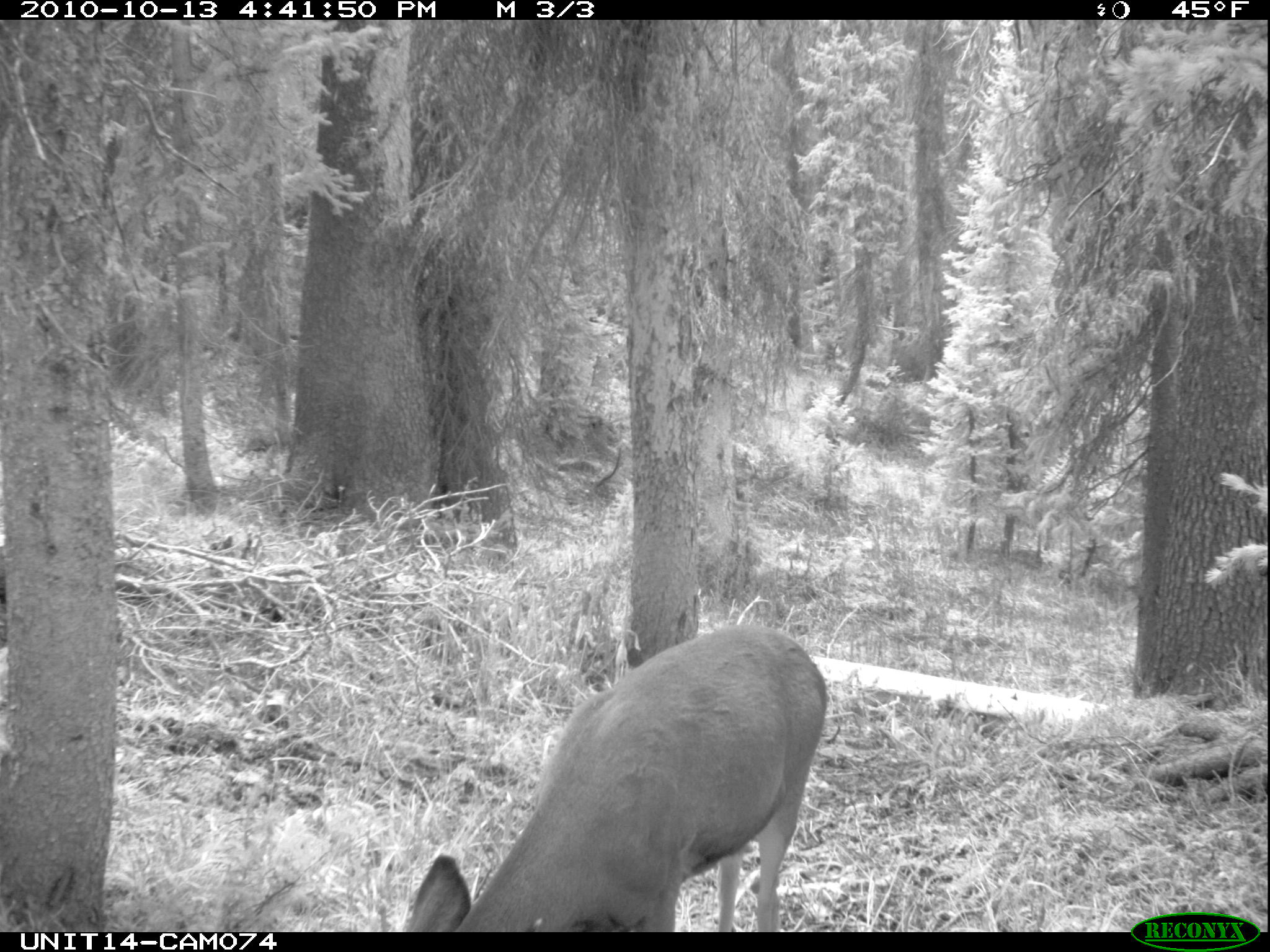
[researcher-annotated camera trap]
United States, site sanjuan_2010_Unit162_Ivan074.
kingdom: Animalia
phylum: Chordata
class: Mammalia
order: Artiodactyla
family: Cervidae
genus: Odocoileus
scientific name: Odocoileus hemionus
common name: mule deer